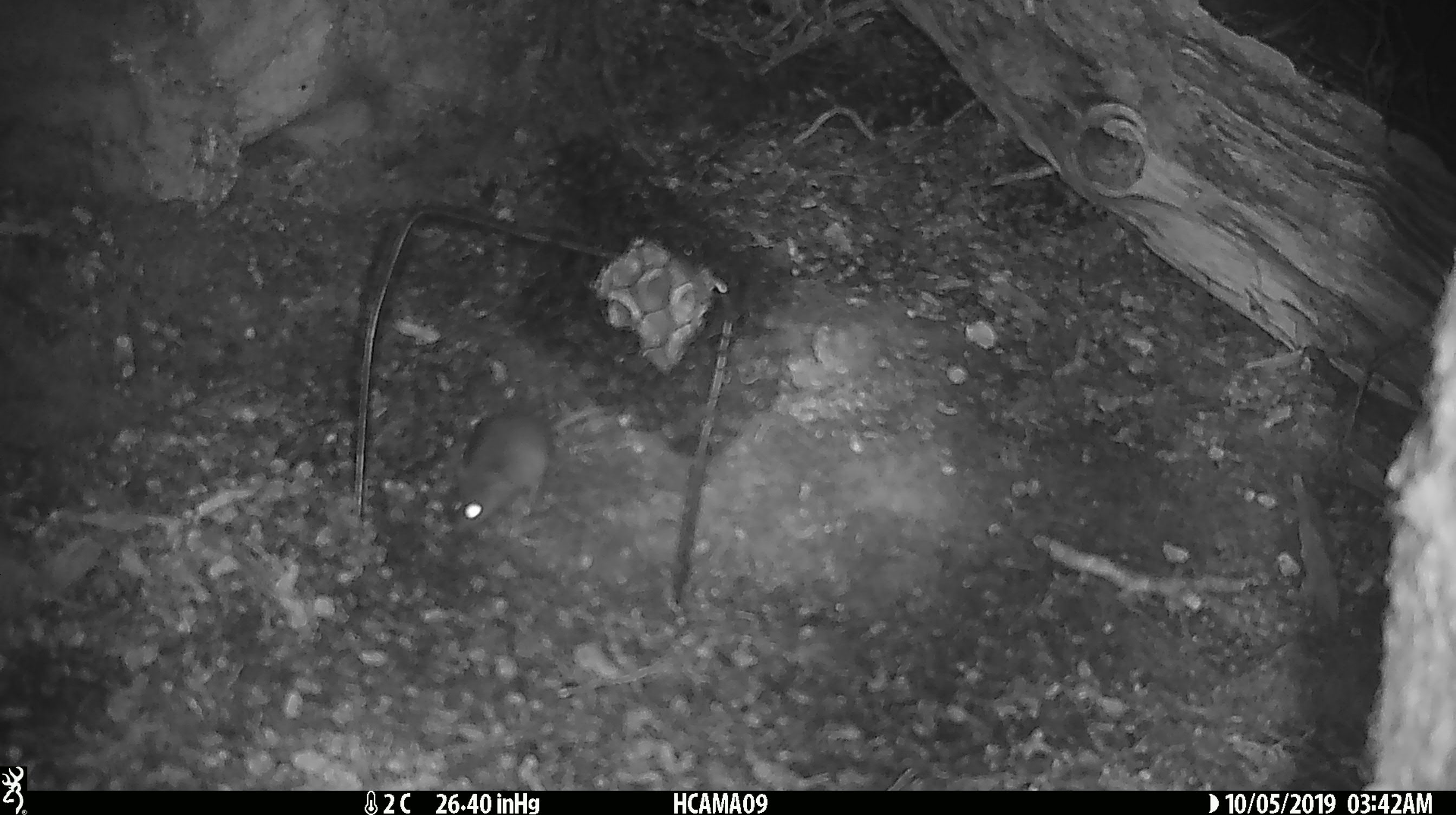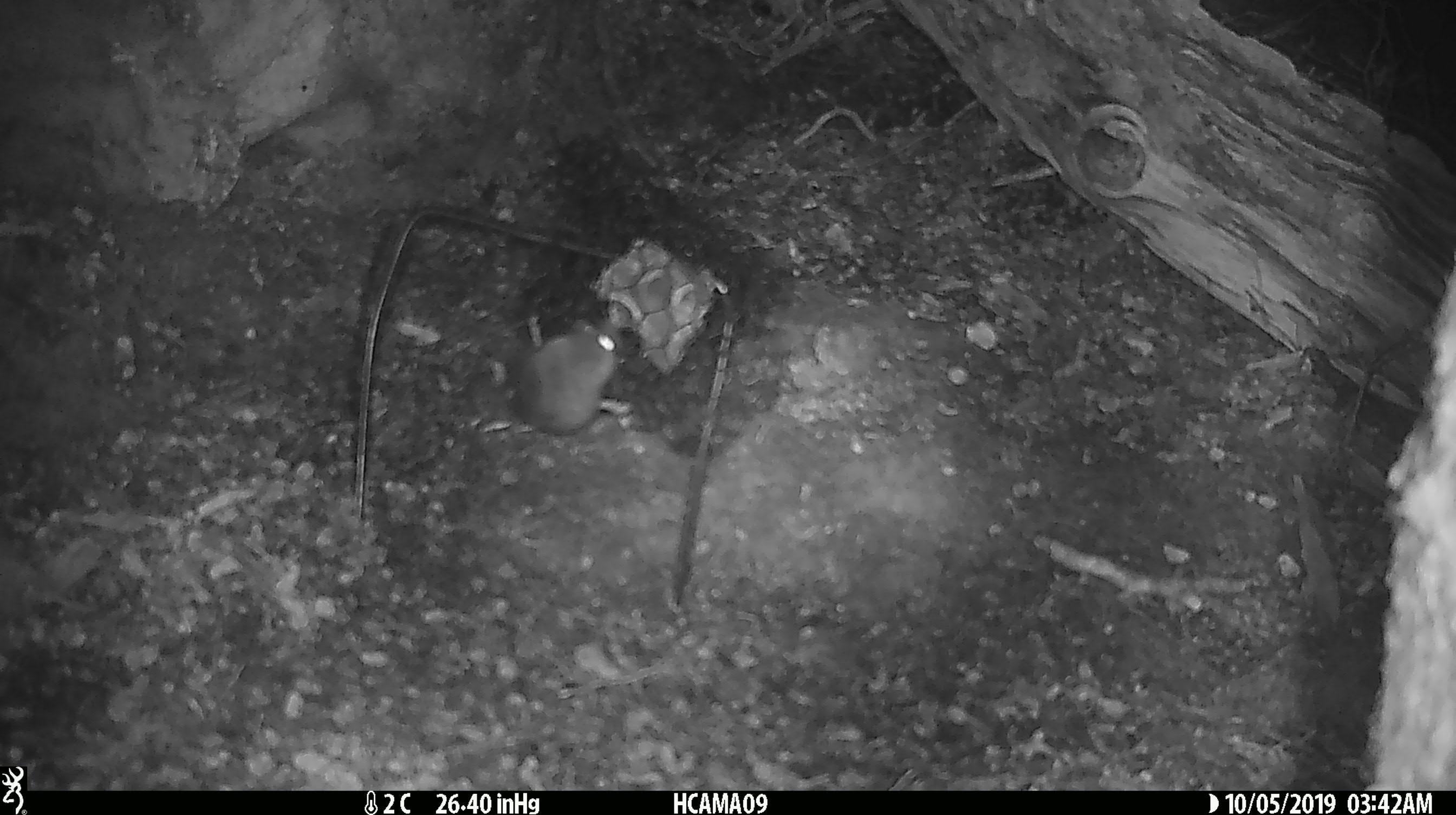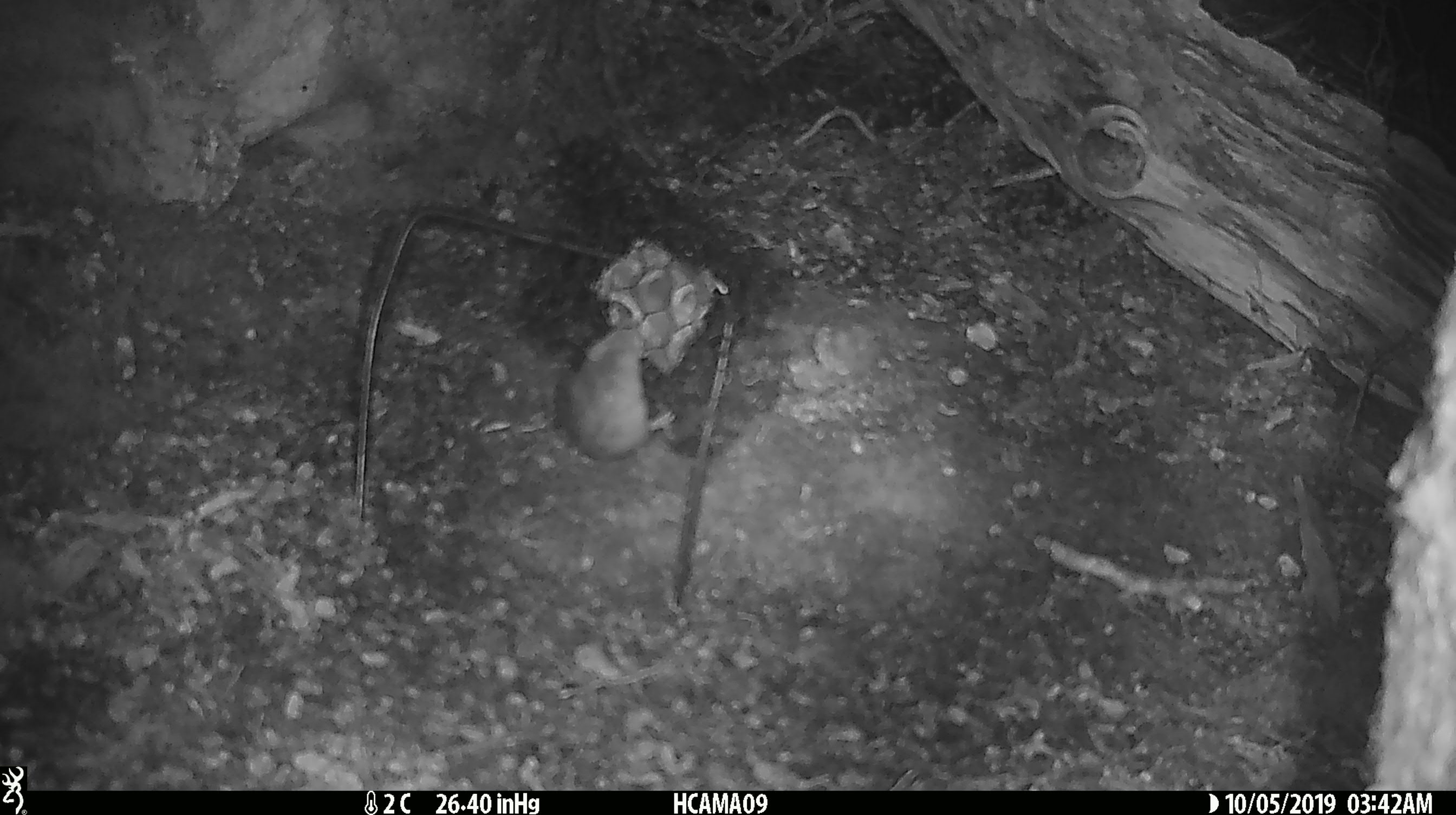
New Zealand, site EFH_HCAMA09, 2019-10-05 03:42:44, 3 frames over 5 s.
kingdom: Animalia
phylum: Chordata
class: Mammalia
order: Rodentia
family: Muridae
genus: Mus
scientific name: Mus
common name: mouse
Mouse (Mus).